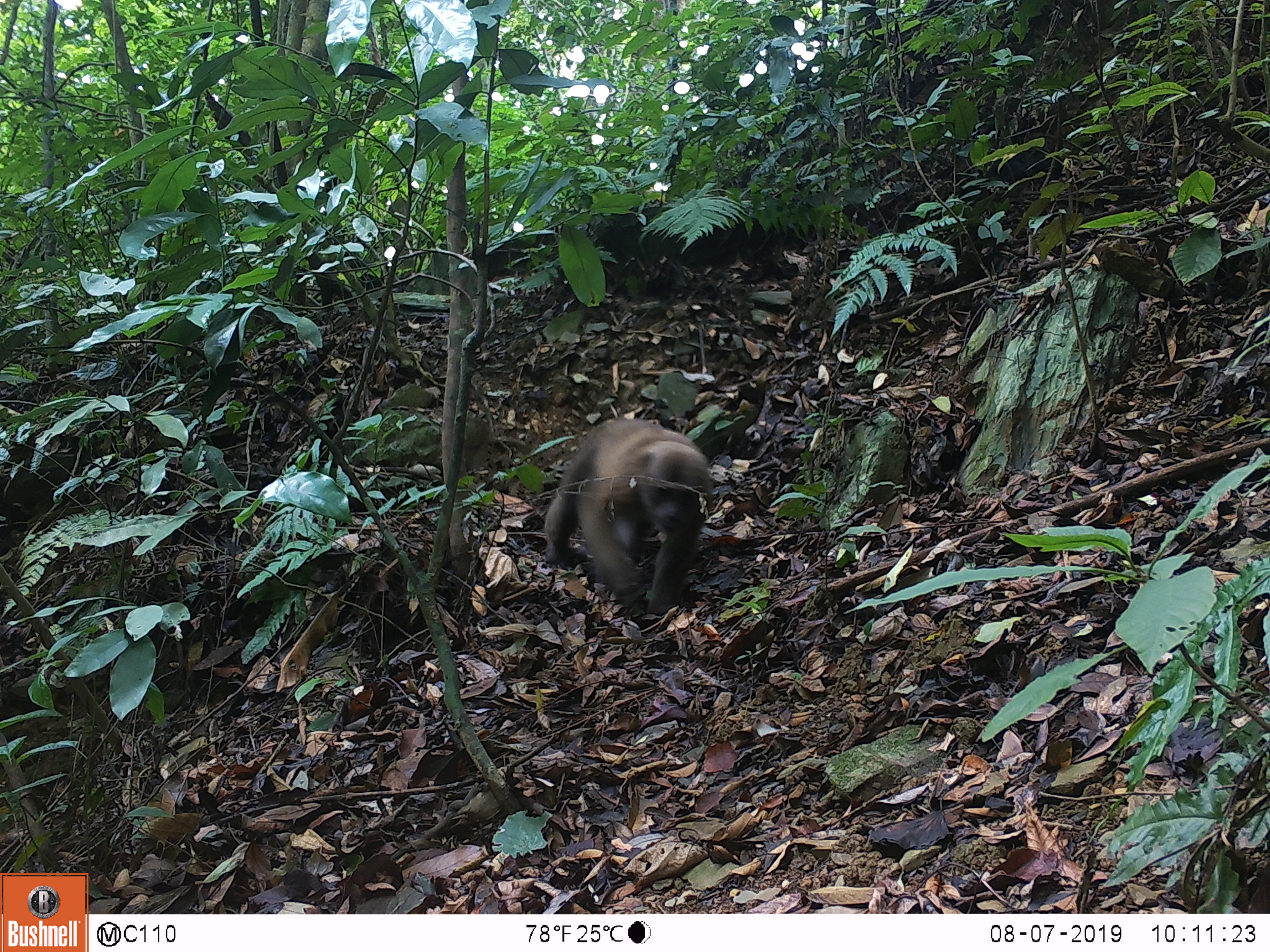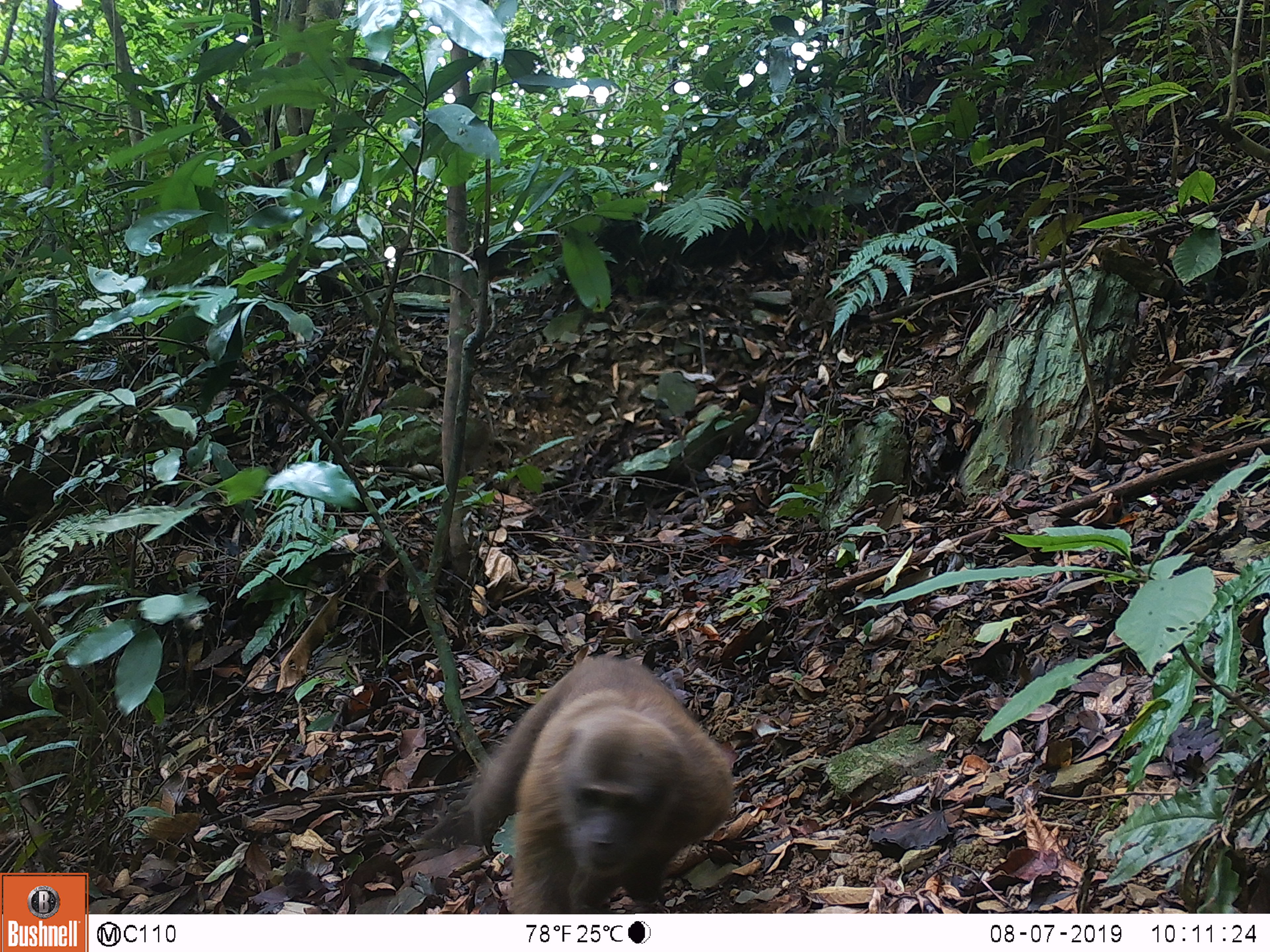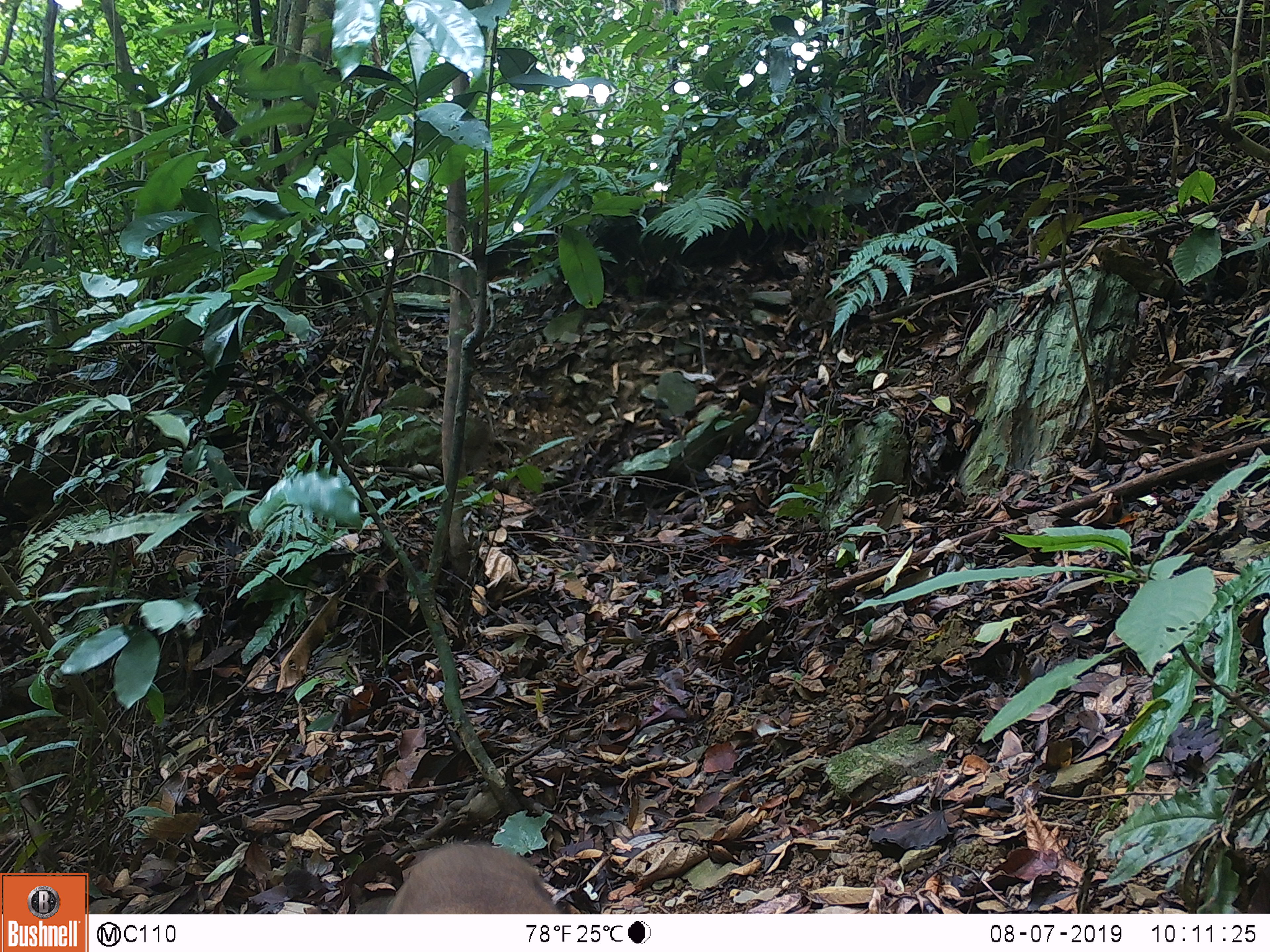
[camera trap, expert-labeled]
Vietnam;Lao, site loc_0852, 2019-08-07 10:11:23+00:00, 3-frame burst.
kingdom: Animalia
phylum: Chordata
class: Mammalia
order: Primates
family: Cercopithecidae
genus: Macaca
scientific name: Macaca arctoides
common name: stump-tailed macaque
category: stump tailed macaque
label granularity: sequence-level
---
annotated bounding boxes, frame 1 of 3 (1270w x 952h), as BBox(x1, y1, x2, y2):
stump tailed macaque: BBox(539, 417, 712, 611)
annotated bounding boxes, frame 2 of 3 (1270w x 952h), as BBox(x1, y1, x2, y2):
stump tailed macaque: BBox(456, 655, 734, 914)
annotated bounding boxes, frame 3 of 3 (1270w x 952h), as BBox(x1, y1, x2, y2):
stump tailed macaque: BBox(380, 838, 563, 914)